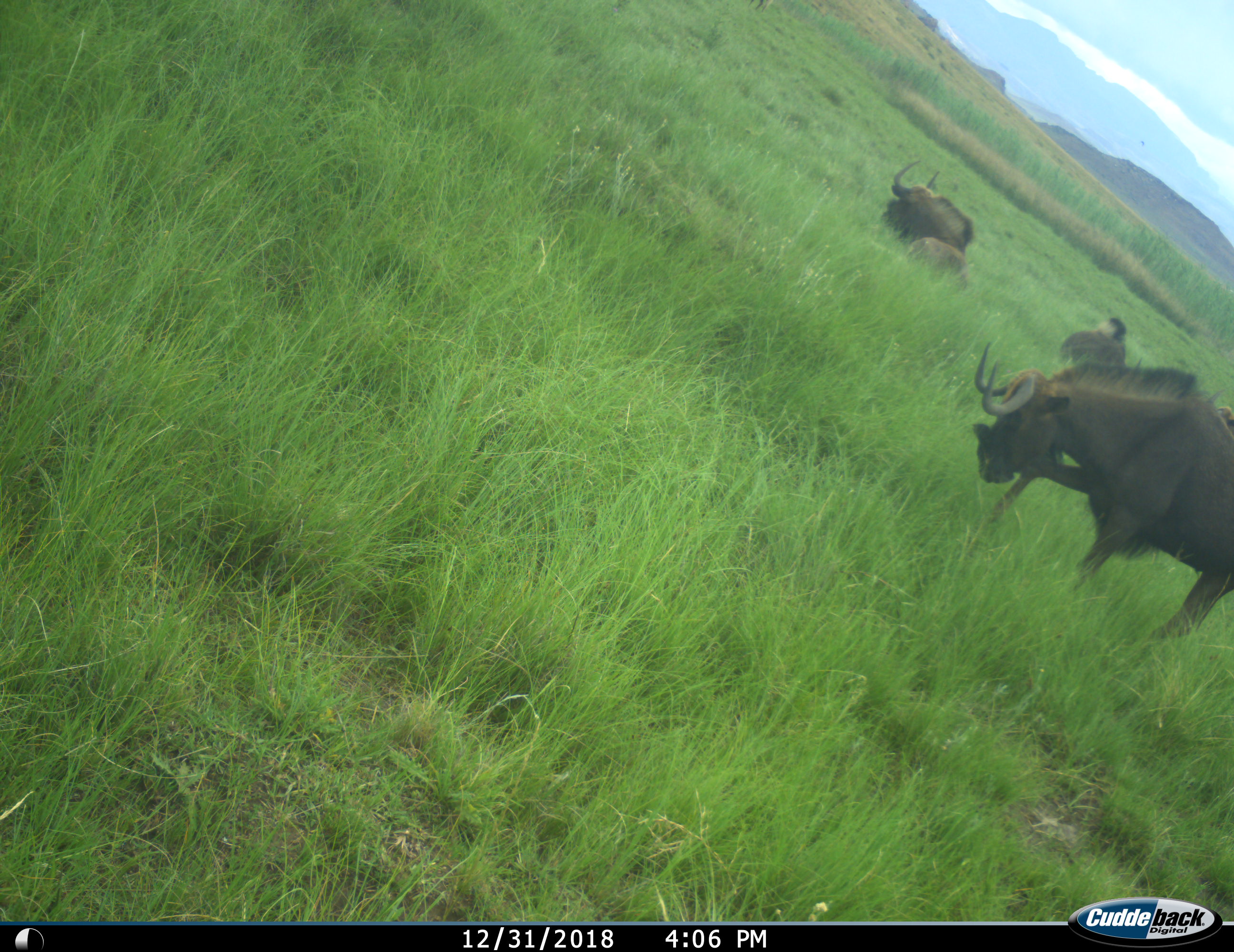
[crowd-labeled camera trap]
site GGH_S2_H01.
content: unidentified animal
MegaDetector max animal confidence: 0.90